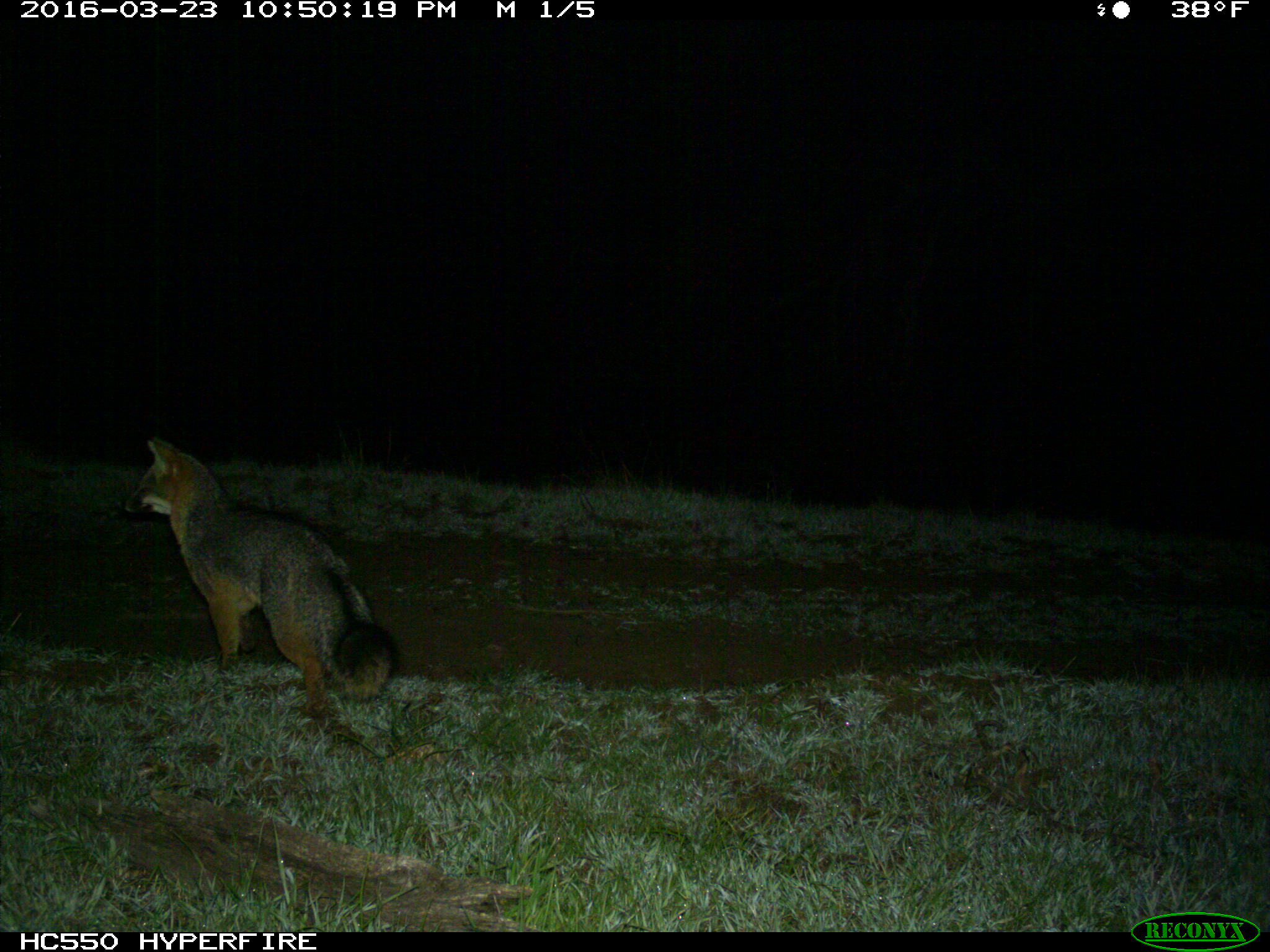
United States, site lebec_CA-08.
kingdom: Animalia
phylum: Chordata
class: Mammalia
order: Carnivora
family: Canidae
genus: Urocyon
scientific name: Urocyon cinereoargenteus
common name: gray fox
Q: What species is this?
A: Urocyon cinereoargenteus (gray fox).